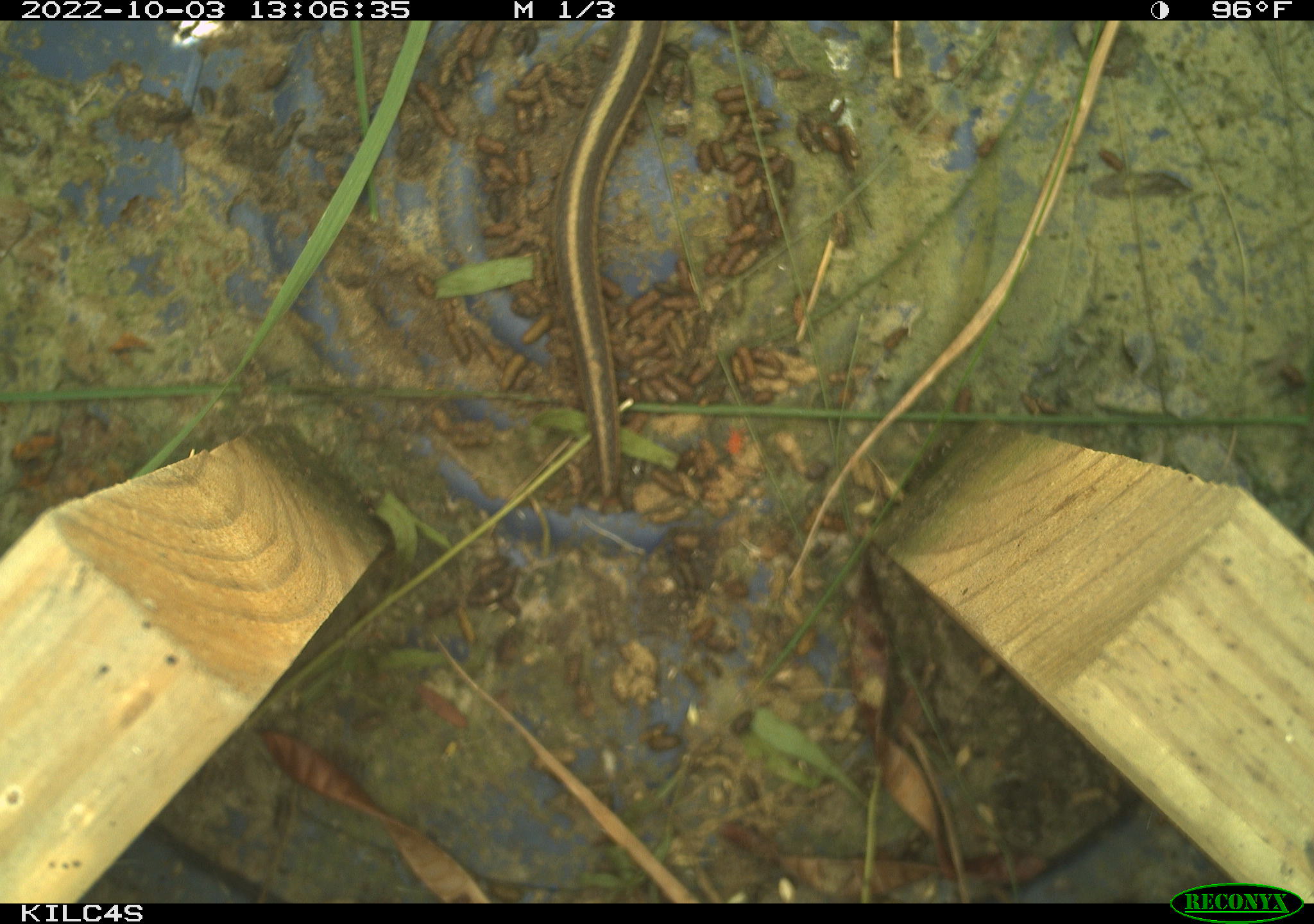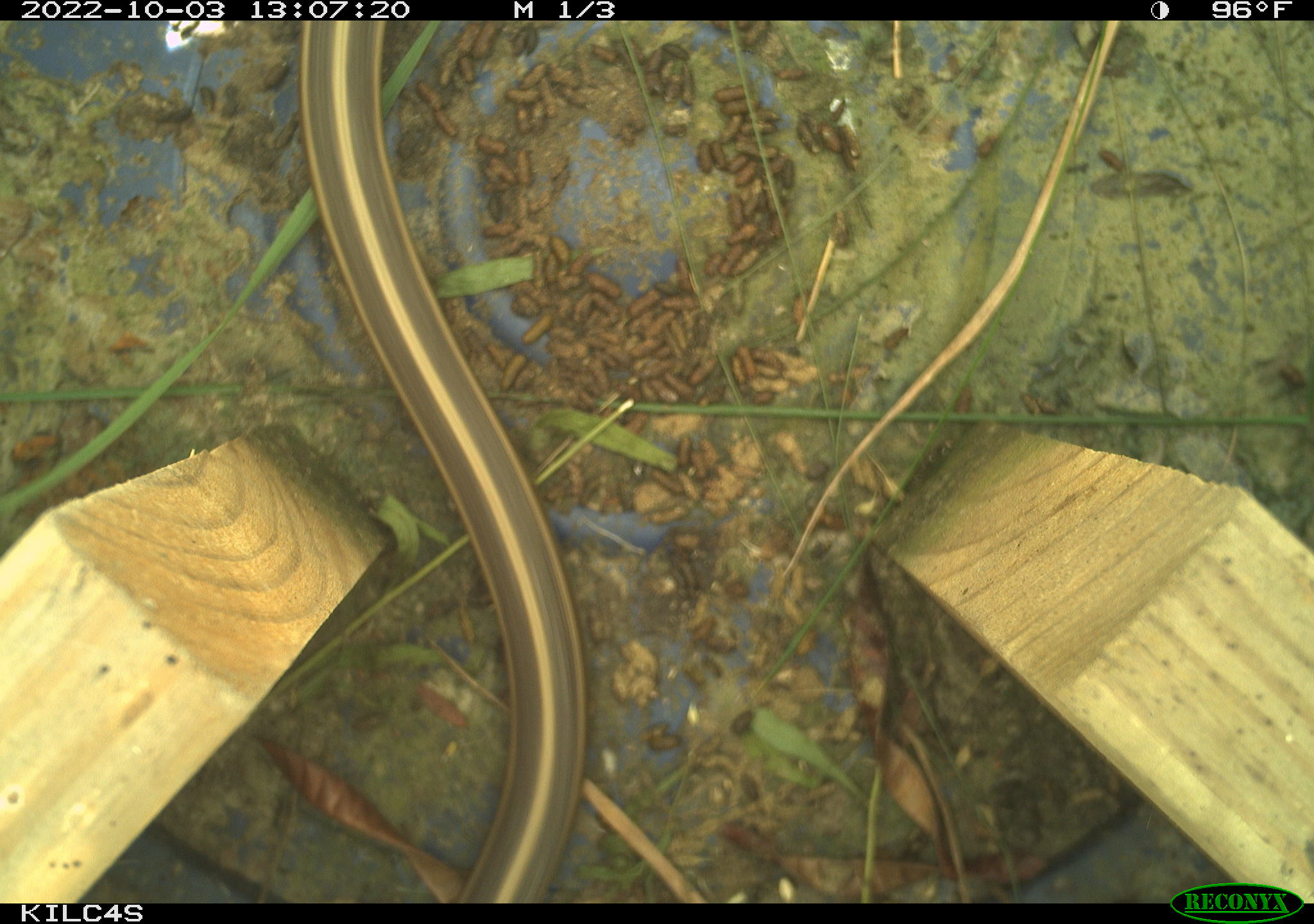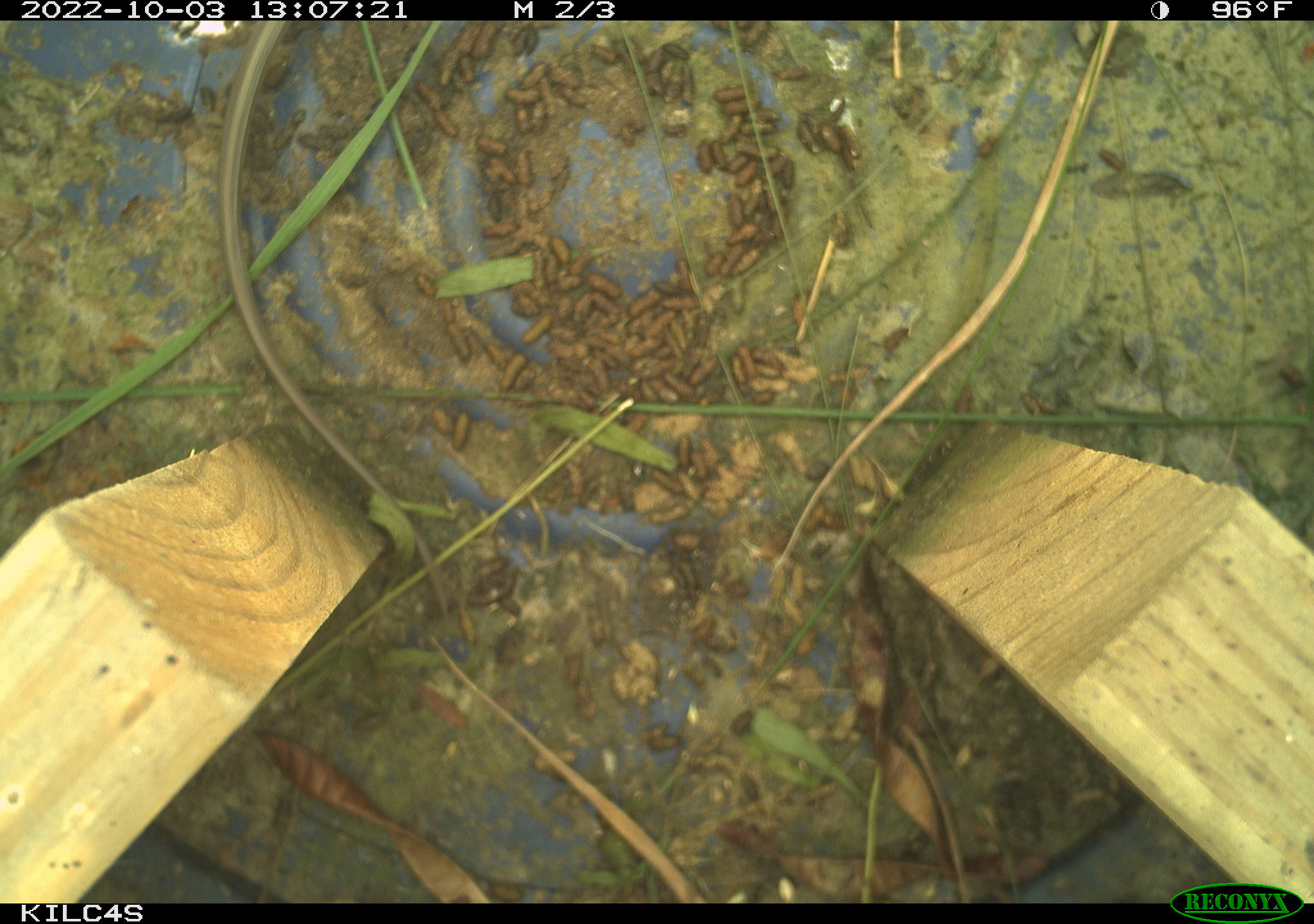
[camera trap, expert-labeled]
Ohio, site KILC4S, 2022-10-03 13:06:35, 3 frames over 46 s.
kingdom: Animalia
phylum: Chordata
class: Reptilia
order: Squamata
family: Colubridae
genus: Thamnophis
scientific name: Thamnophis sirtalis sirtalis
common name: eastern gartersnake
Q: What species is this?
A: Eastern gartersnake (Thamnophis sirtalis sirtalis).